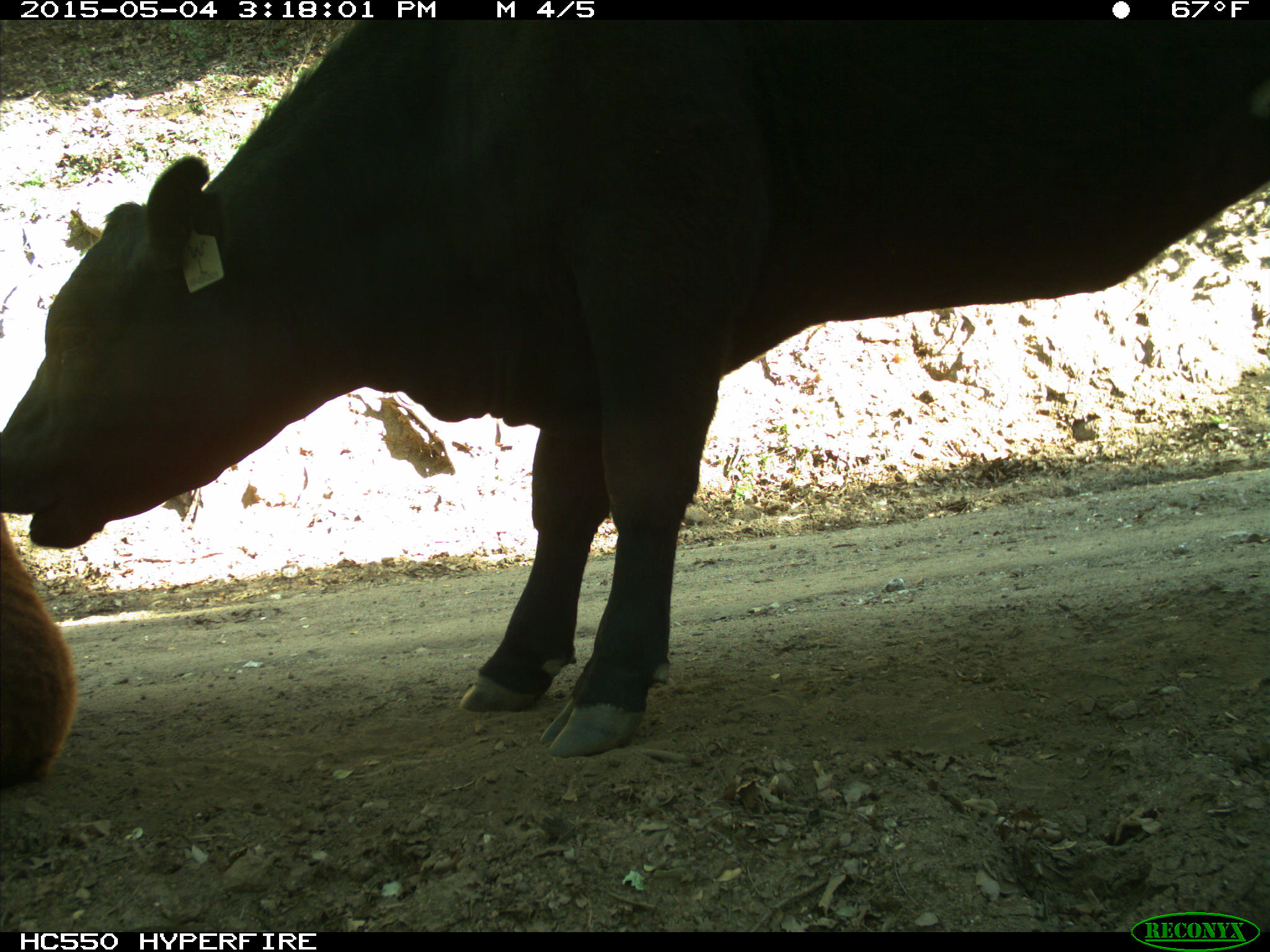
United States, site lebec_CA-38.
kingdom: Animalia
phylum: Chordata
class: Mammalia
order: Artiodactyla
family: Bovidae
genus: Bos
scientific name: Bos taurus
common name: domestic cow